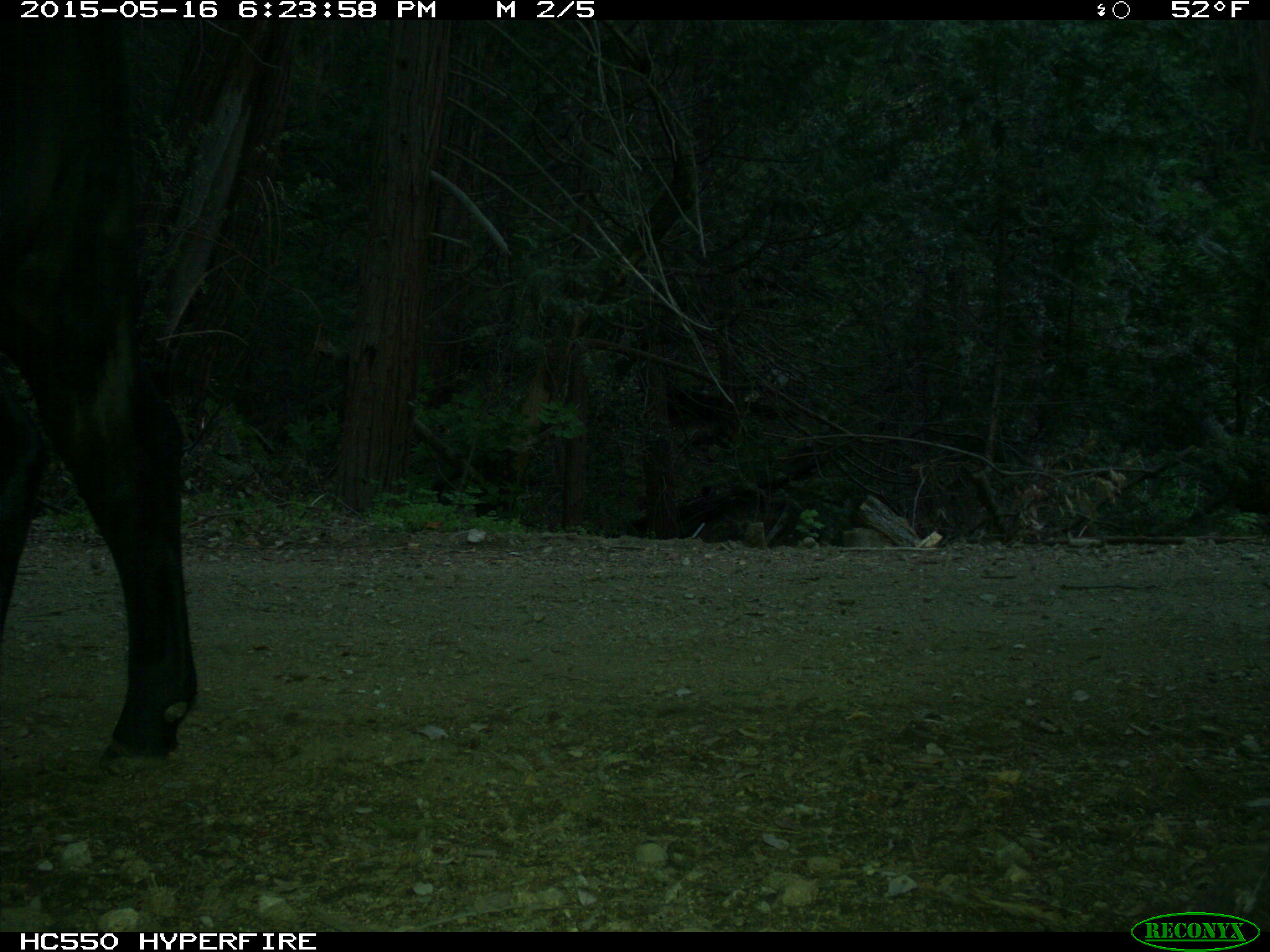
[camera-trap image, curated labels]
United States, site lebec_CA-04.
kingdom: Animalia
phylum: Chordata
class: Mammalia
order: Artiodactyla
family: Bovidae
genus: Bos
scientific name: Bos taurus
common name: domestic cow